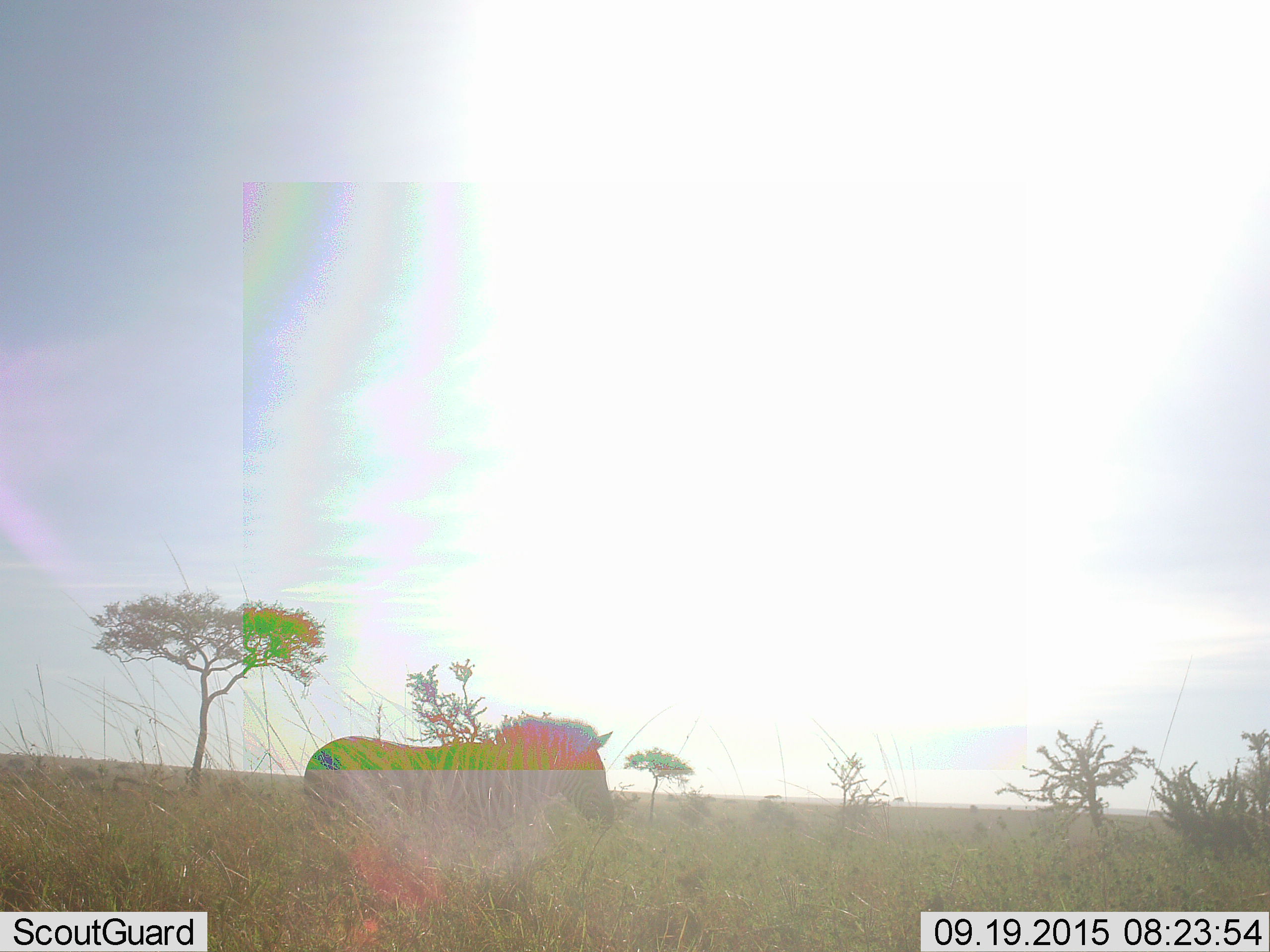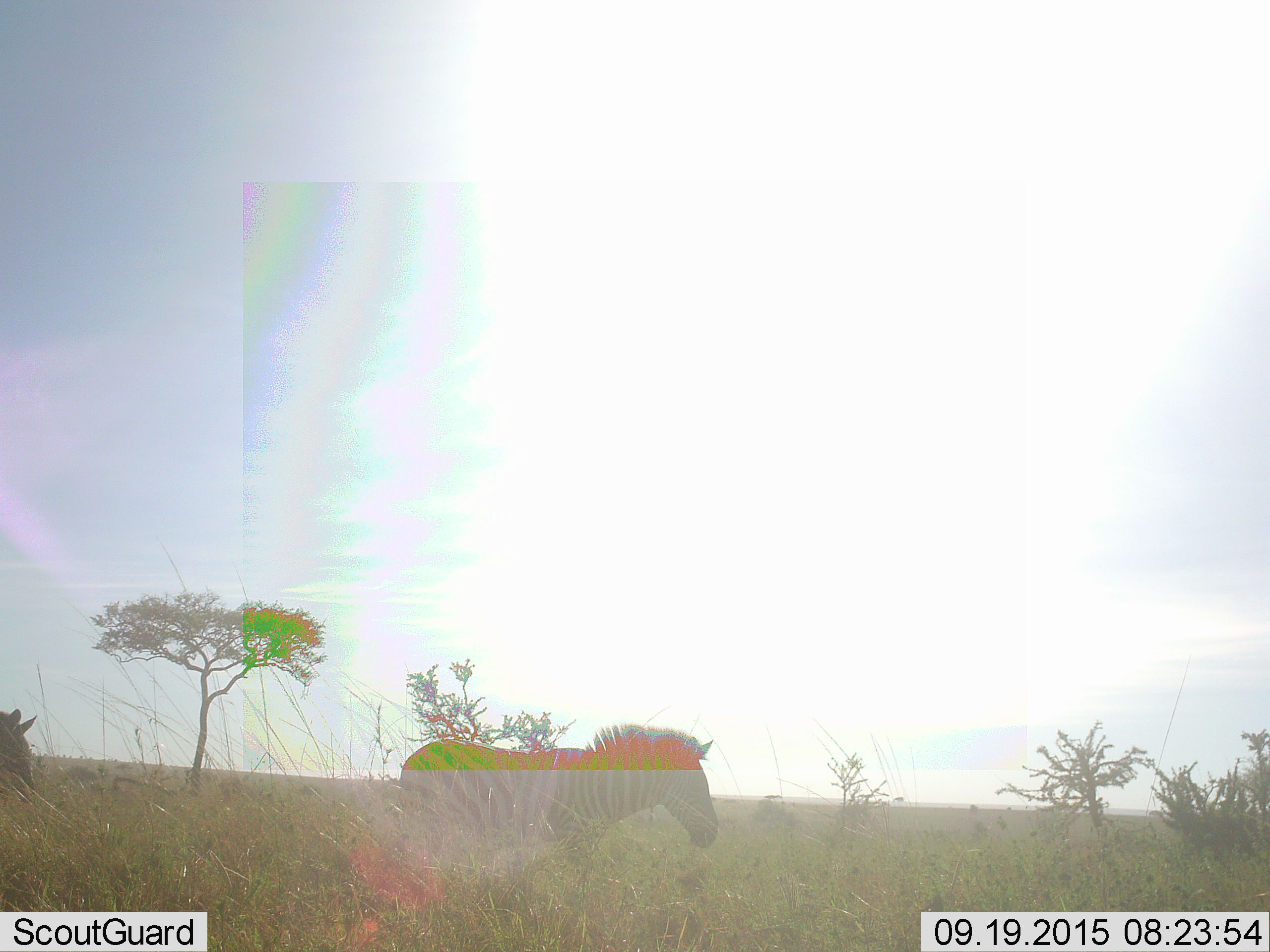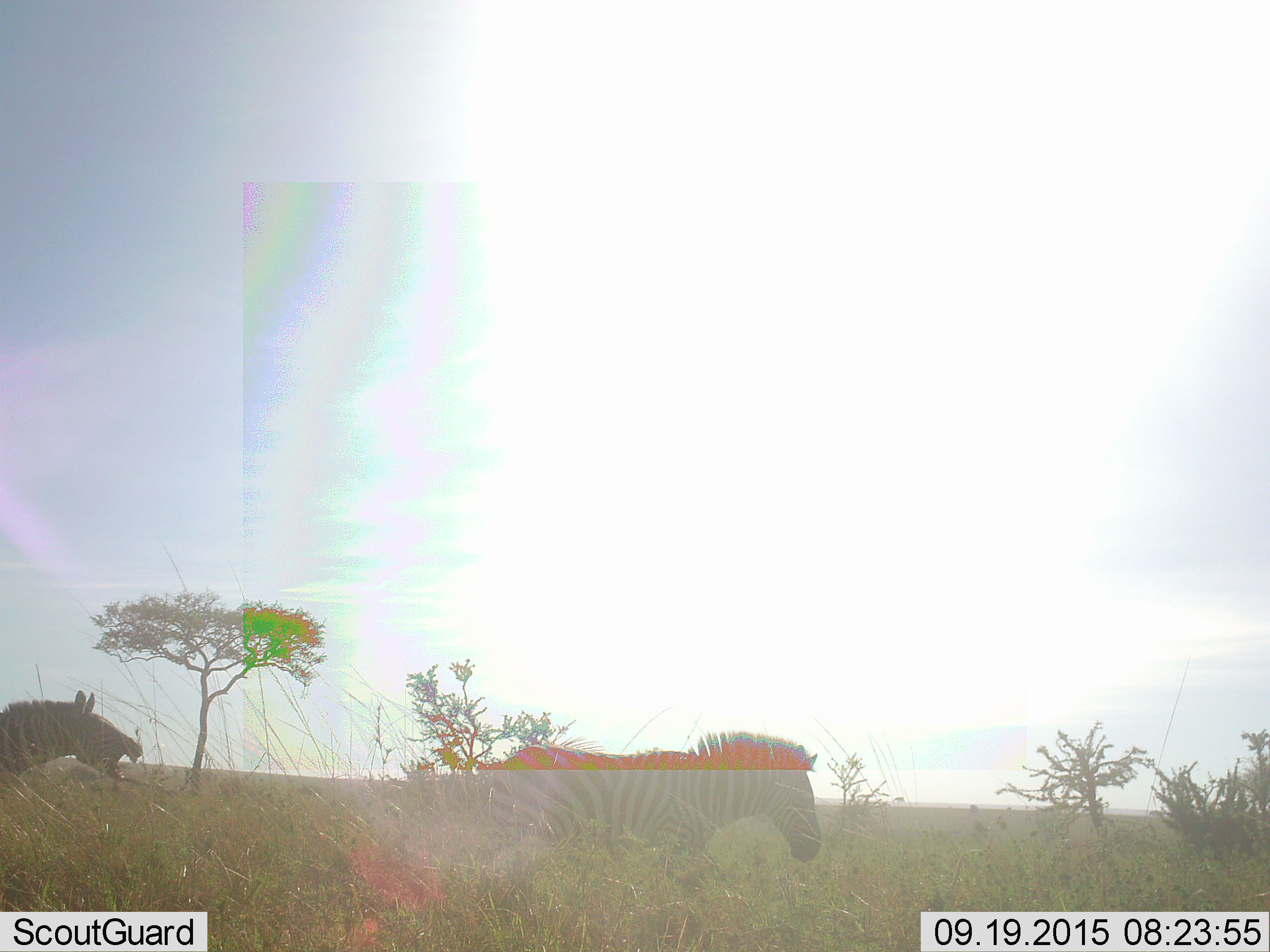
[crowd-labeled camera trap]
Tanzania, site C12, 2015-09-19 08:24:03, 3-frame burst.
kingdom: Animalia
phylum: Chordata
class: Mammalia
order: Perissodactyla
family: Equidae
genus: Equus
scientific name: Equus quagga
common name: plains zebra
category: zebra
Zebra (plains zebra) (Equus quagga), count 2. Behavior (volunteer vote fractions): standing 16%, resting 0%, moving 89%, interacting 5%. Young present (vote fraction): 0%. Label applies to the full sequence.